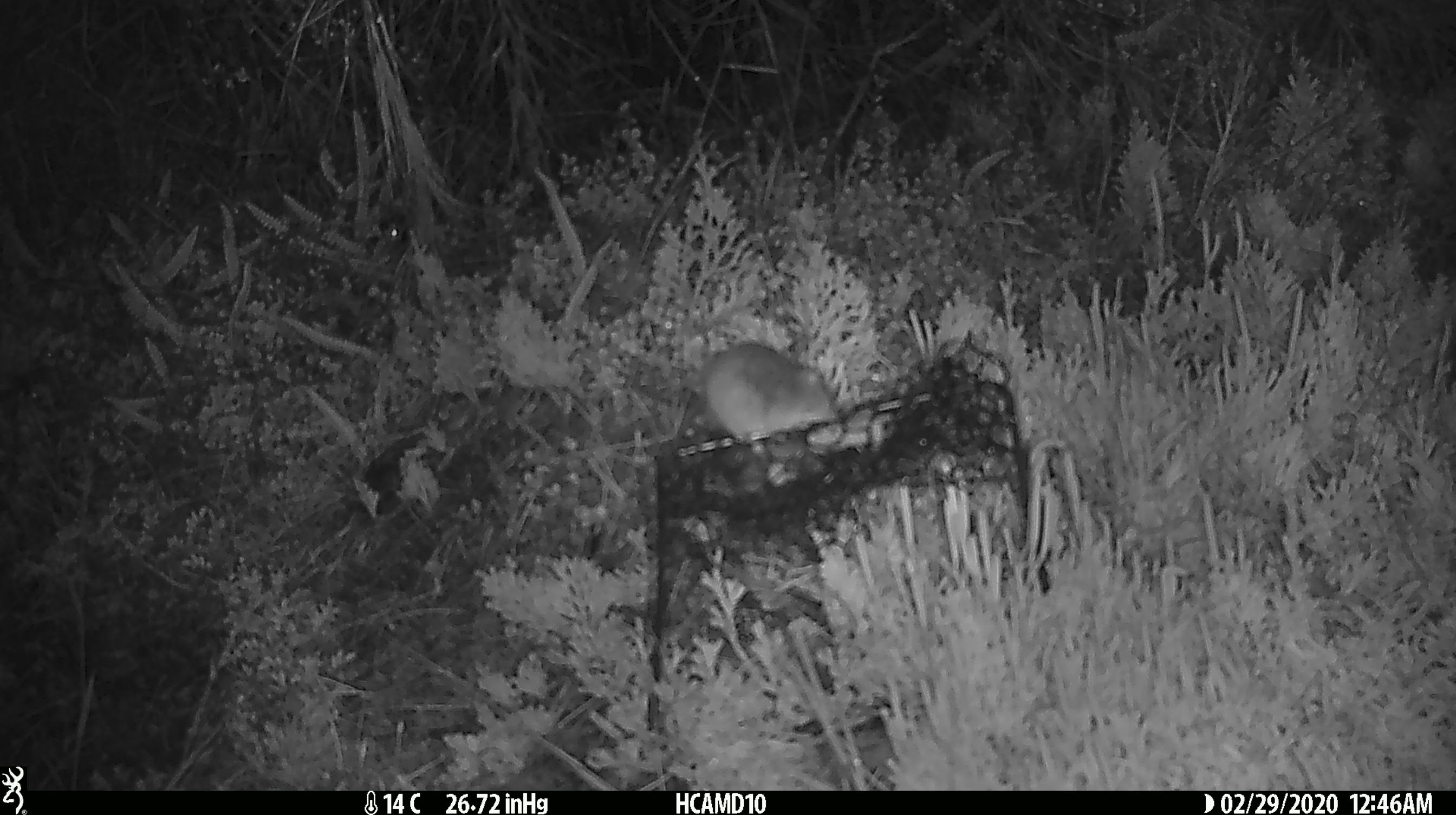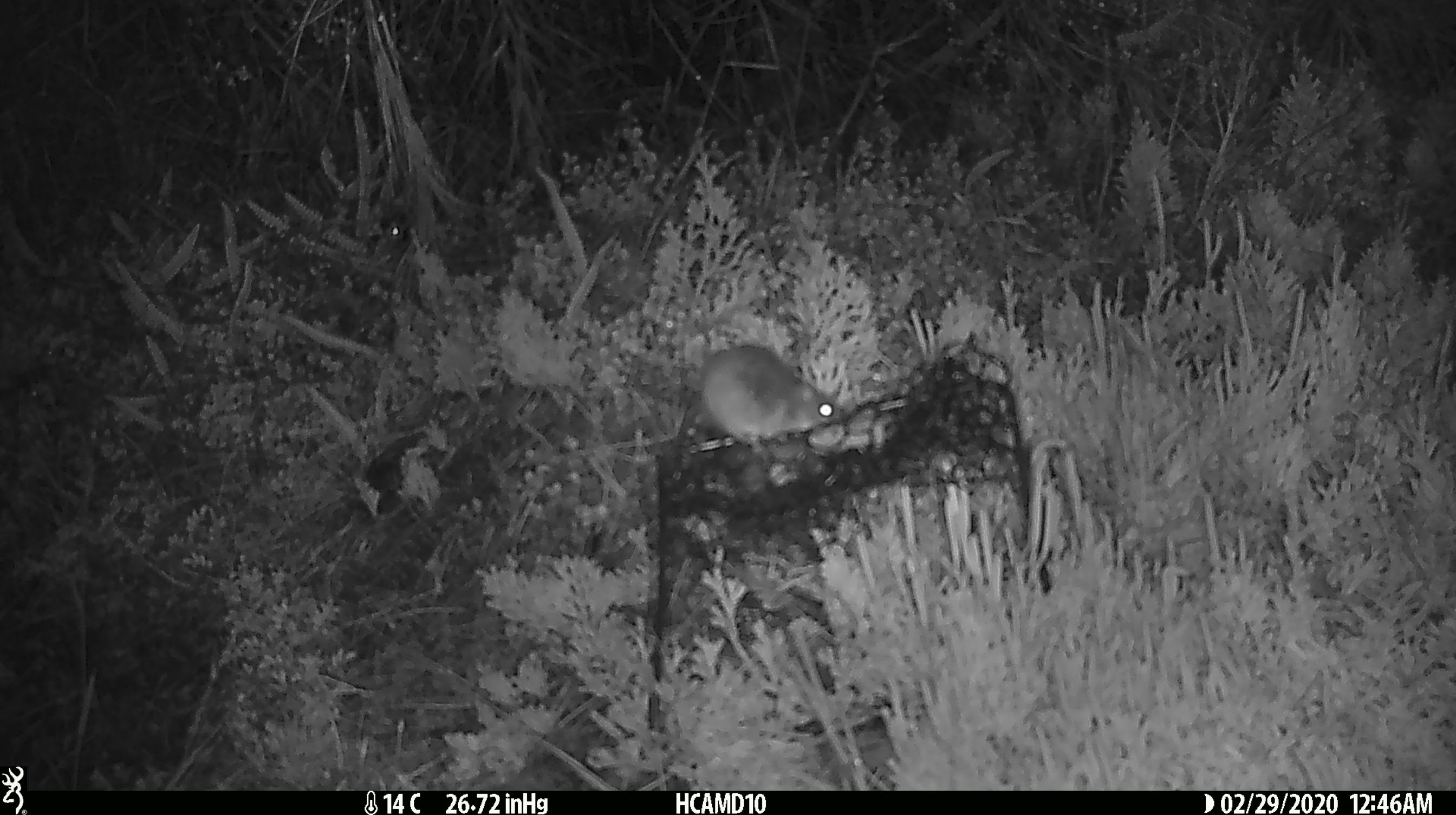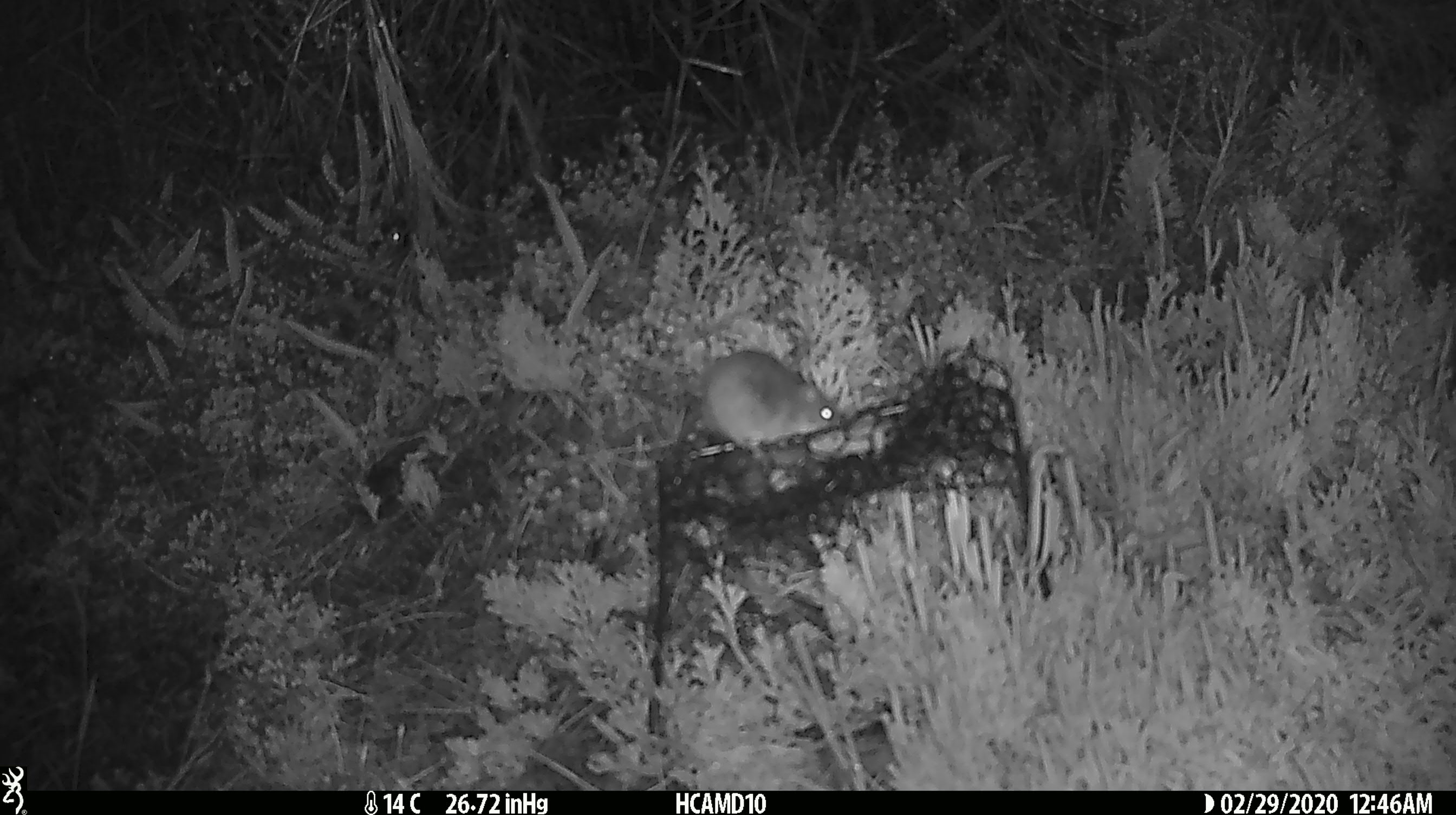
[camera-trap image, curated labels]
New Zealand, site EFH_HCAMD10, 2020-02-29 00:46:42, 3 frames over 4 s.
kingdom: Animalia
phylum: Chordata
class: Mammalia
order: Rodentia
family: Muridae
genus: Mus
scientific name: Mus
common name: mouse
Mouse (Mus).